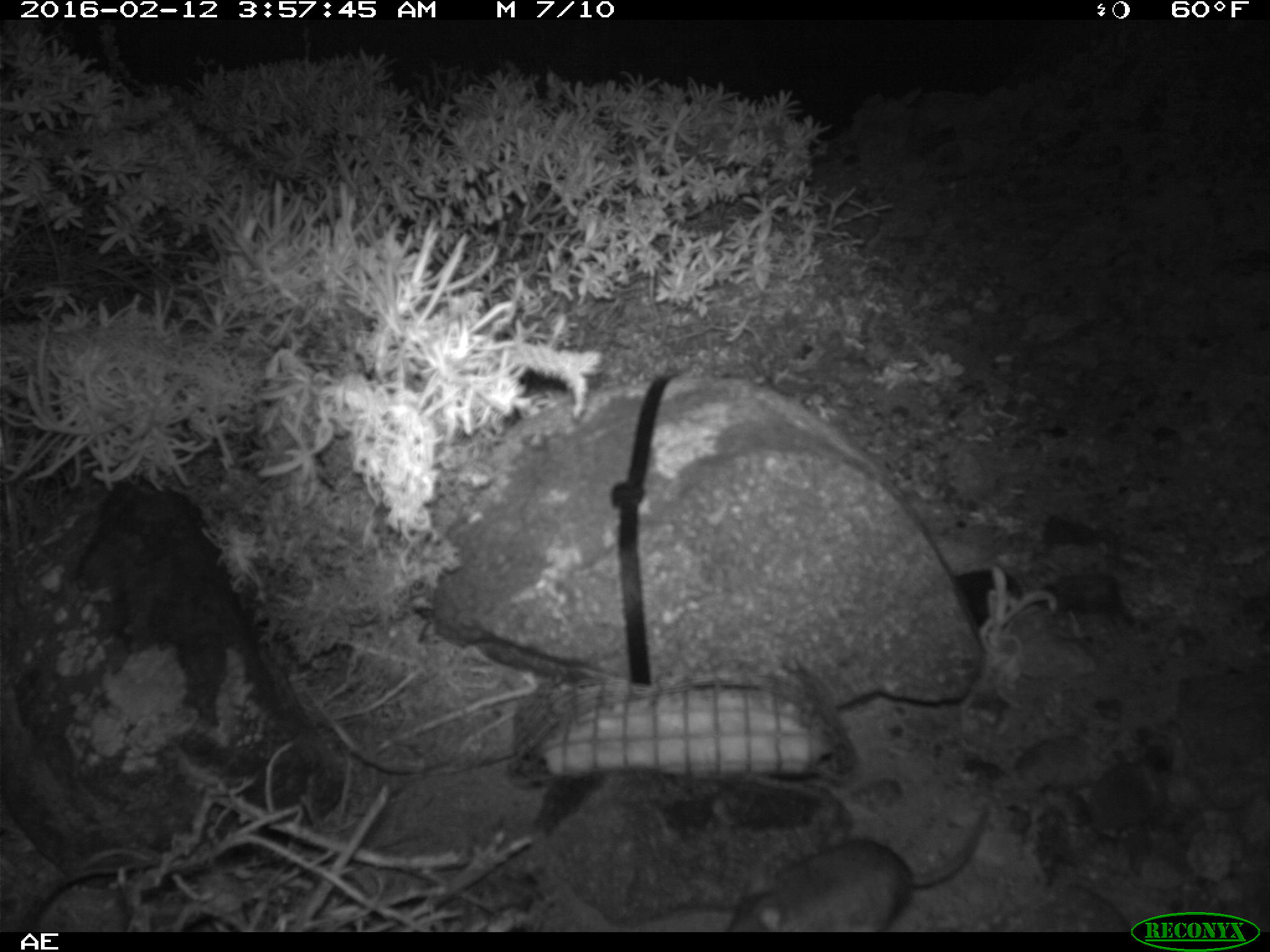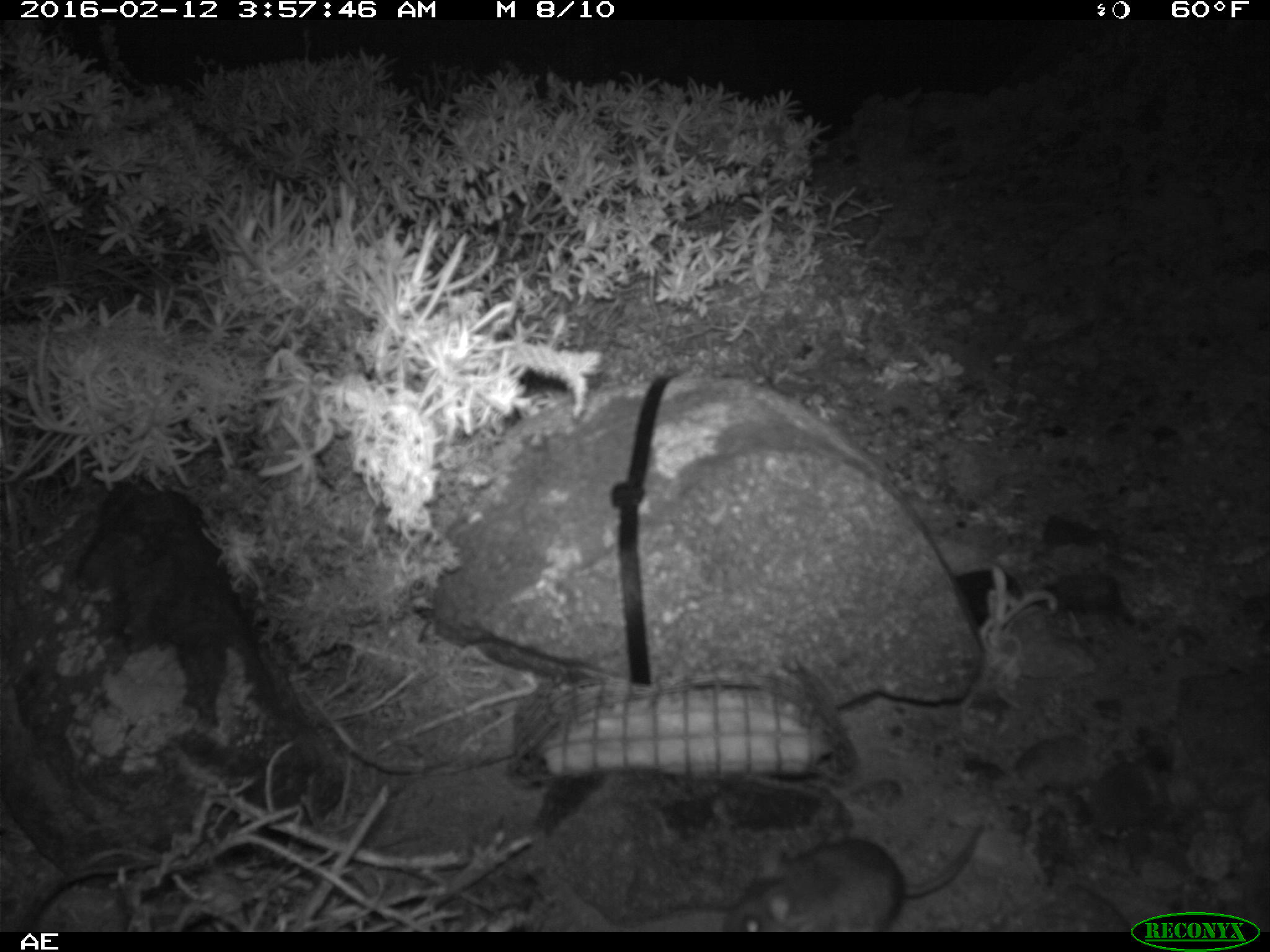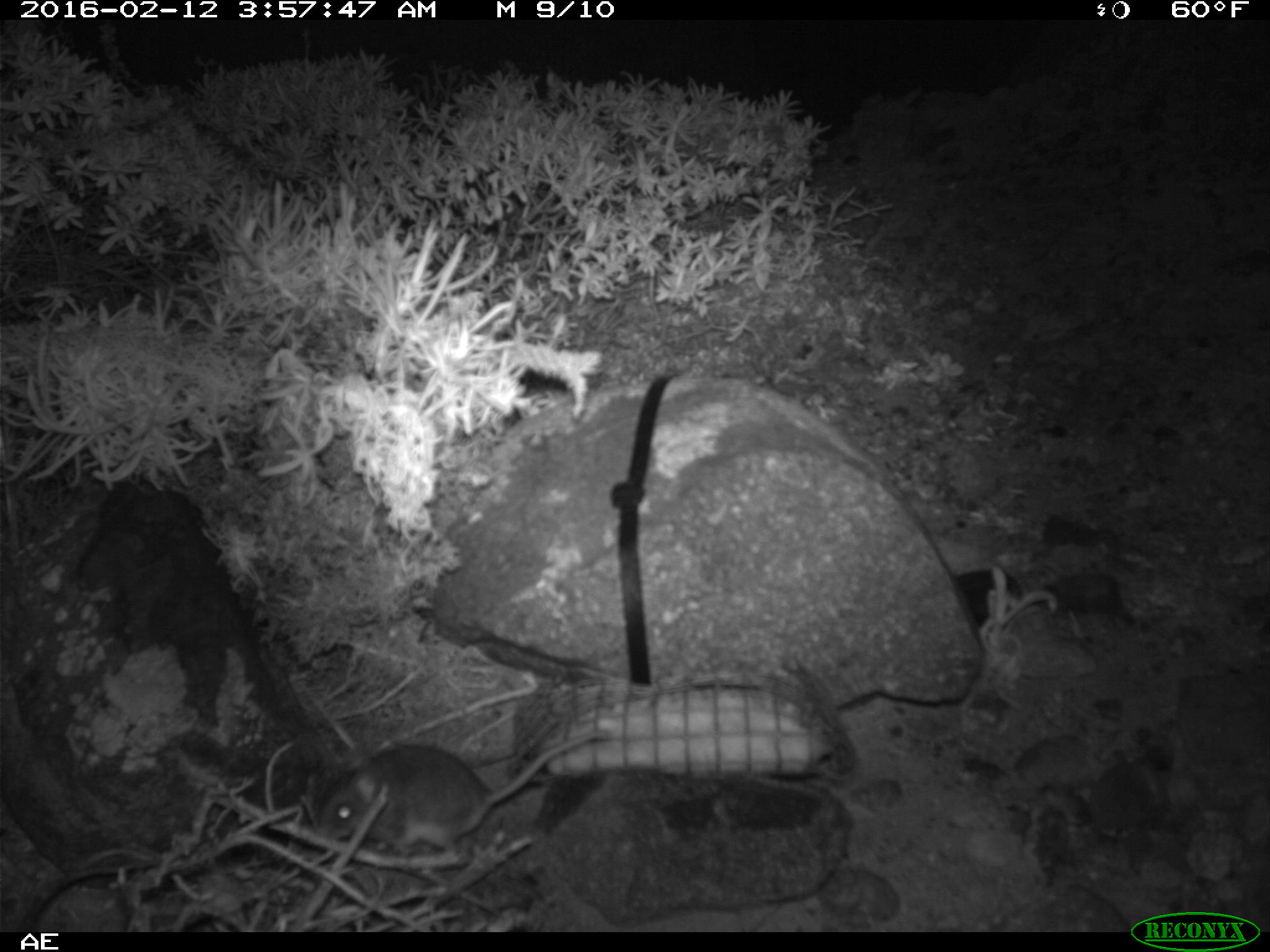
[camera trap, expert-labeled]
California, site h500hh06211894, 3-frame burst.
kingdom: Animalia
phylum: Chordata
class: Mammalia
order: Rodentia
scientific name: Rodentia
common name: rodent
Rodent (Rodentia).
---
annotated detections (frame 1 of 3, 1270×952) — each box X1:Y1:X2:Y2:
rodent: 724:798:988:932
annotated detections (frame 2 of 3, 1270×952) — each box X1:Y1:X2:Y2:
rodent: 720:821:984:932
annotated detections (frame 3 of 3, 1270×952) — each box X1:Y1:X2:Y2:
rodent: 318:733:613:858